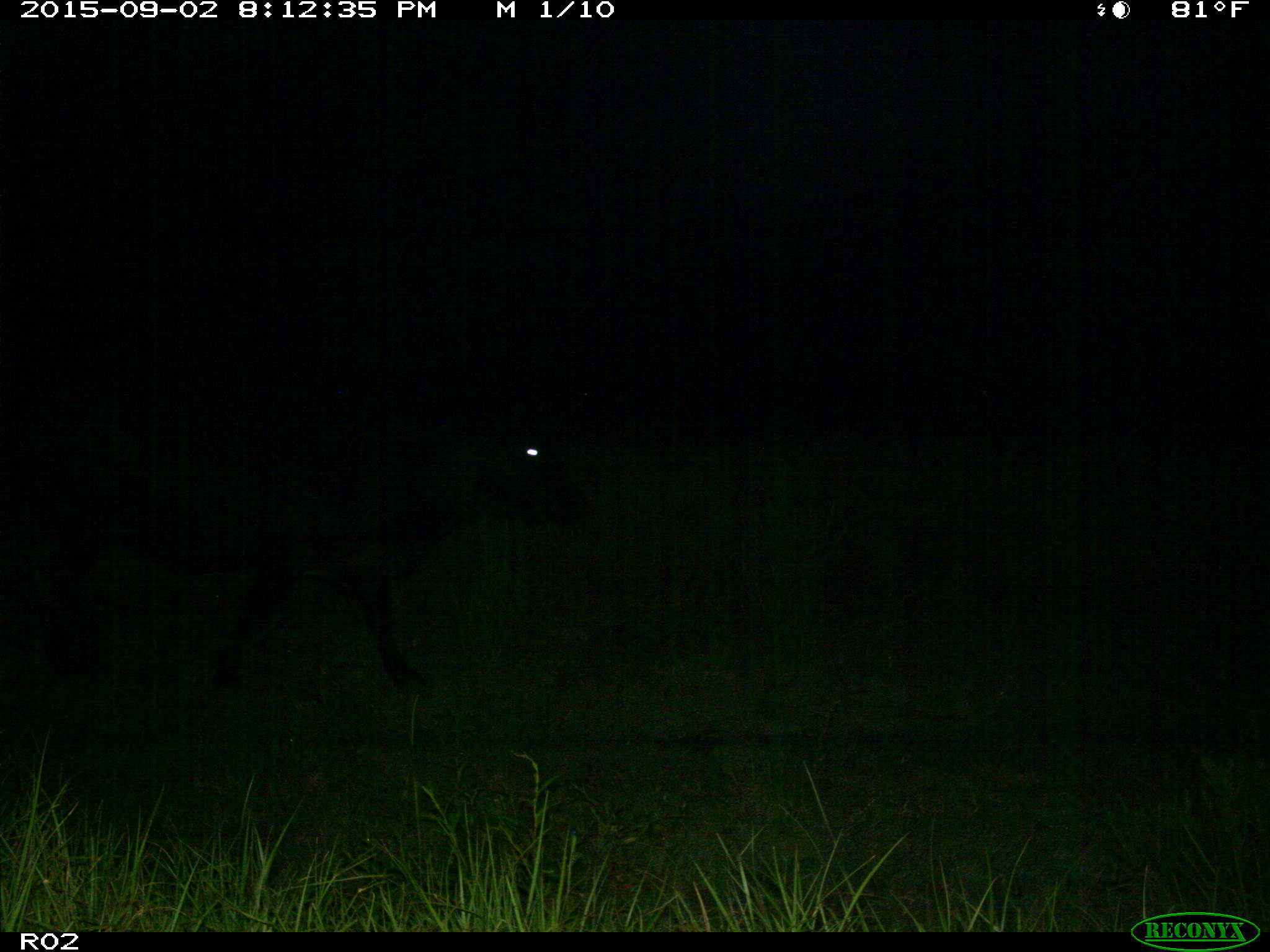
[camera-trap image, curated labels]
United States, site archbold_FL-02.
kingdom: Animalia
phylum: Chordata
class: Mammalia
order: Artiodactyla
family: Bovidae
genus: Bos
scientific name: Bos taurus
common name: domestic cow